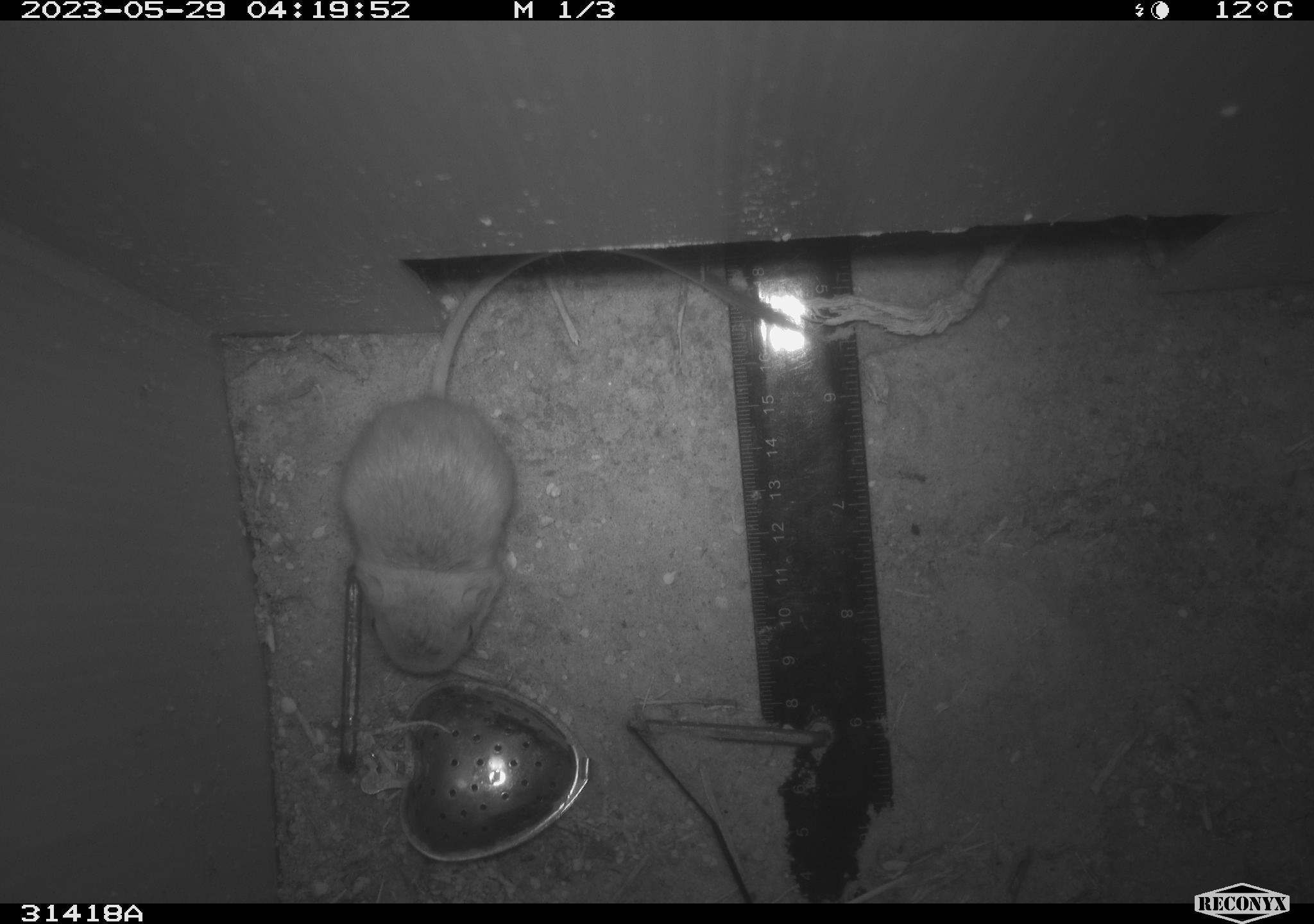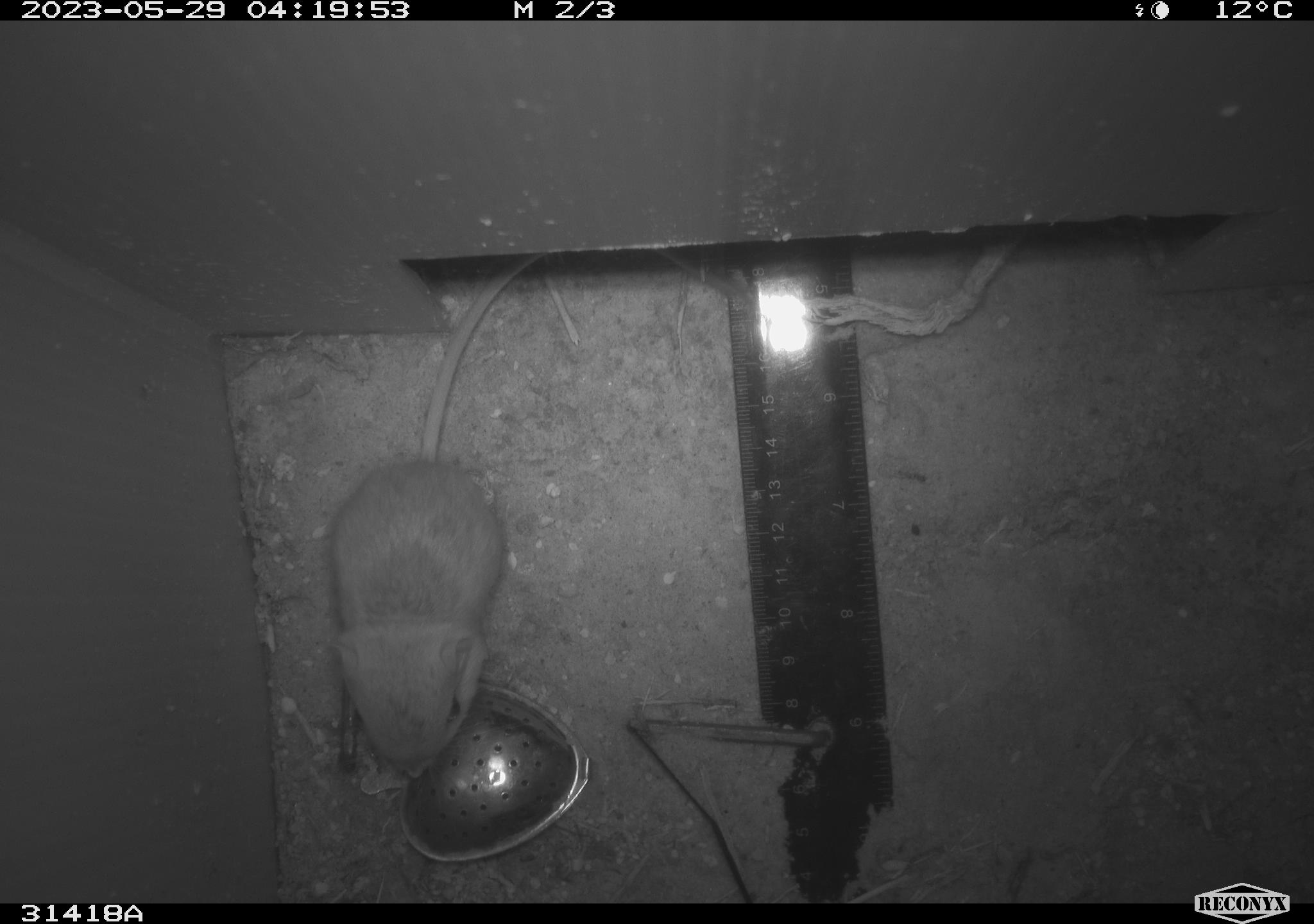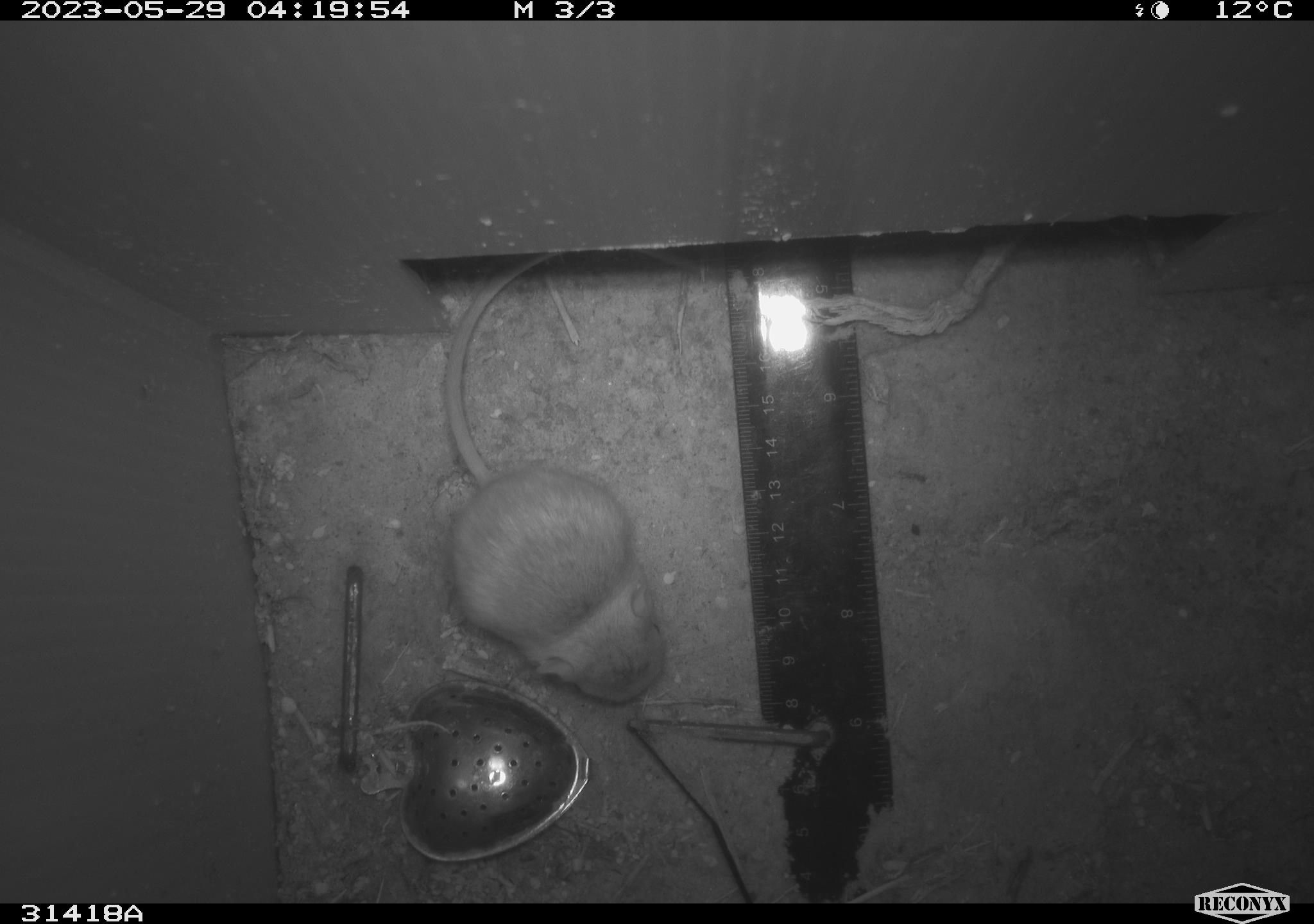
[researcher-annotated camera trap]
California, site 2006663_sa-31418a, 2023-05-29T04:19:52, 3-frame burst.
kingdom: Animalia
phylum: Chordata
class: Mammalia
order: Rodentia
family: Heteromyidae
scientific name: Heteromyidae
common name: kangaroo rats and pocket mice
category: heteromyidae family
Heteromyidae family (kangaroo rats and pocket mice) (Heteromyidae).